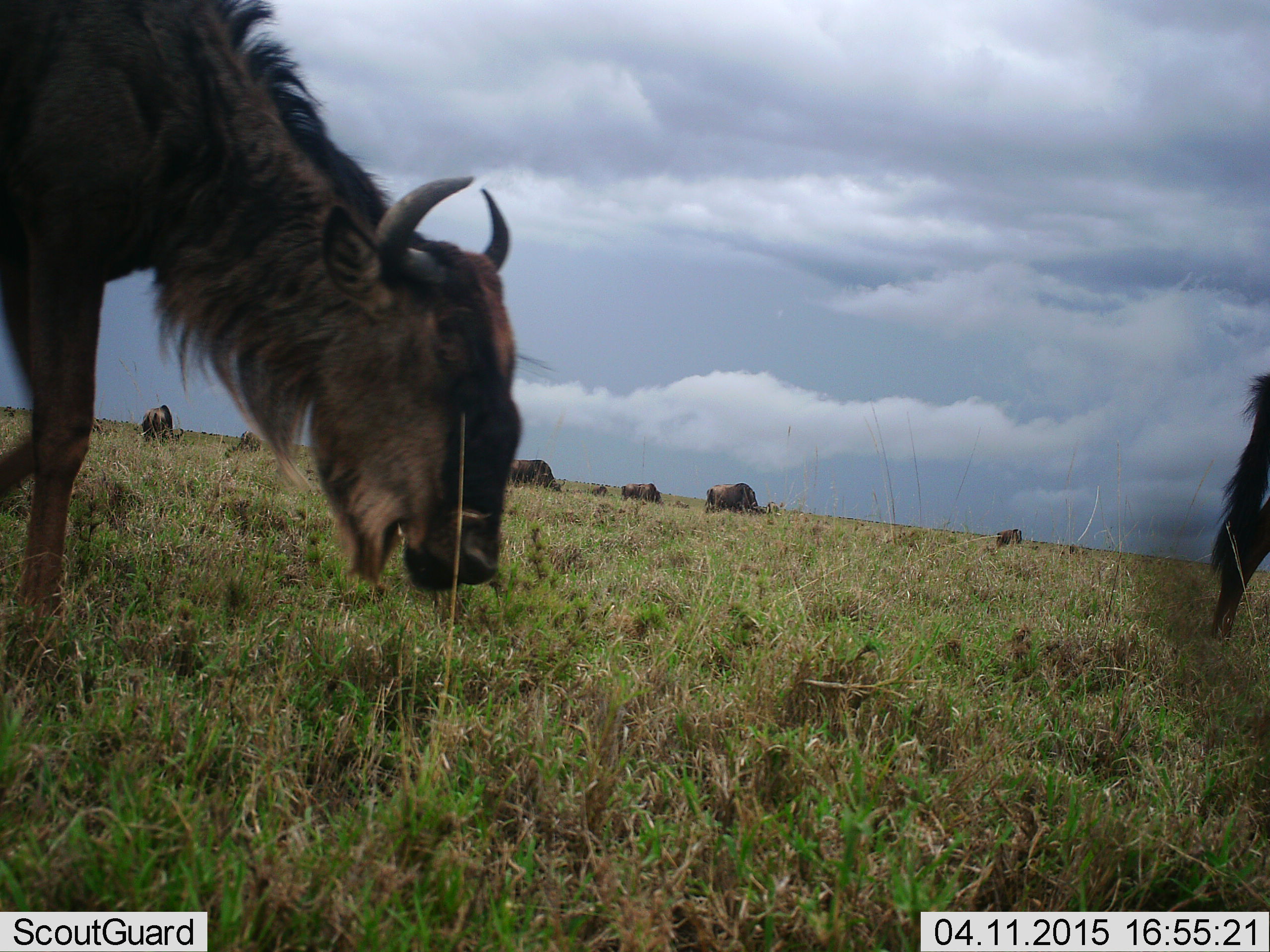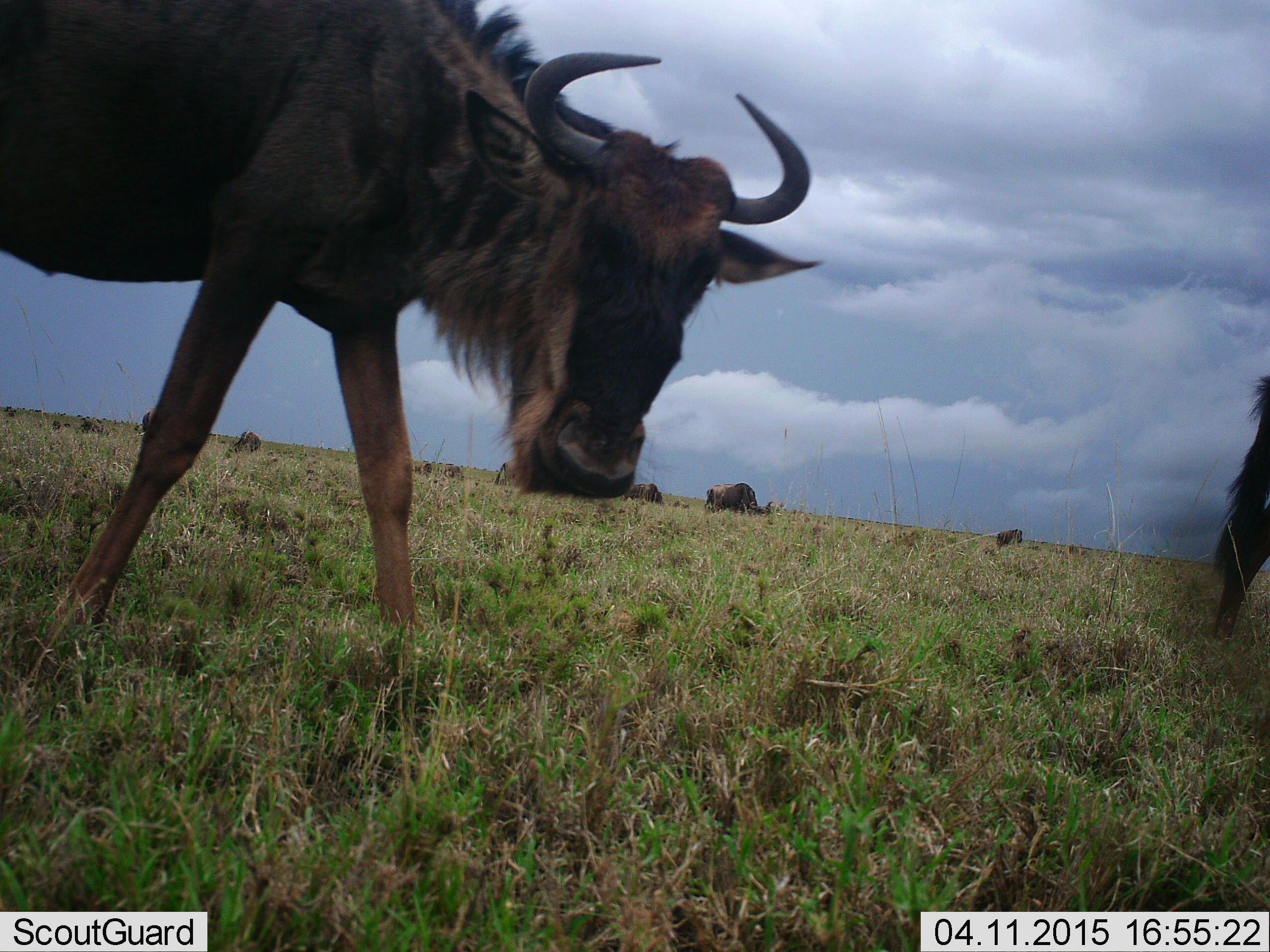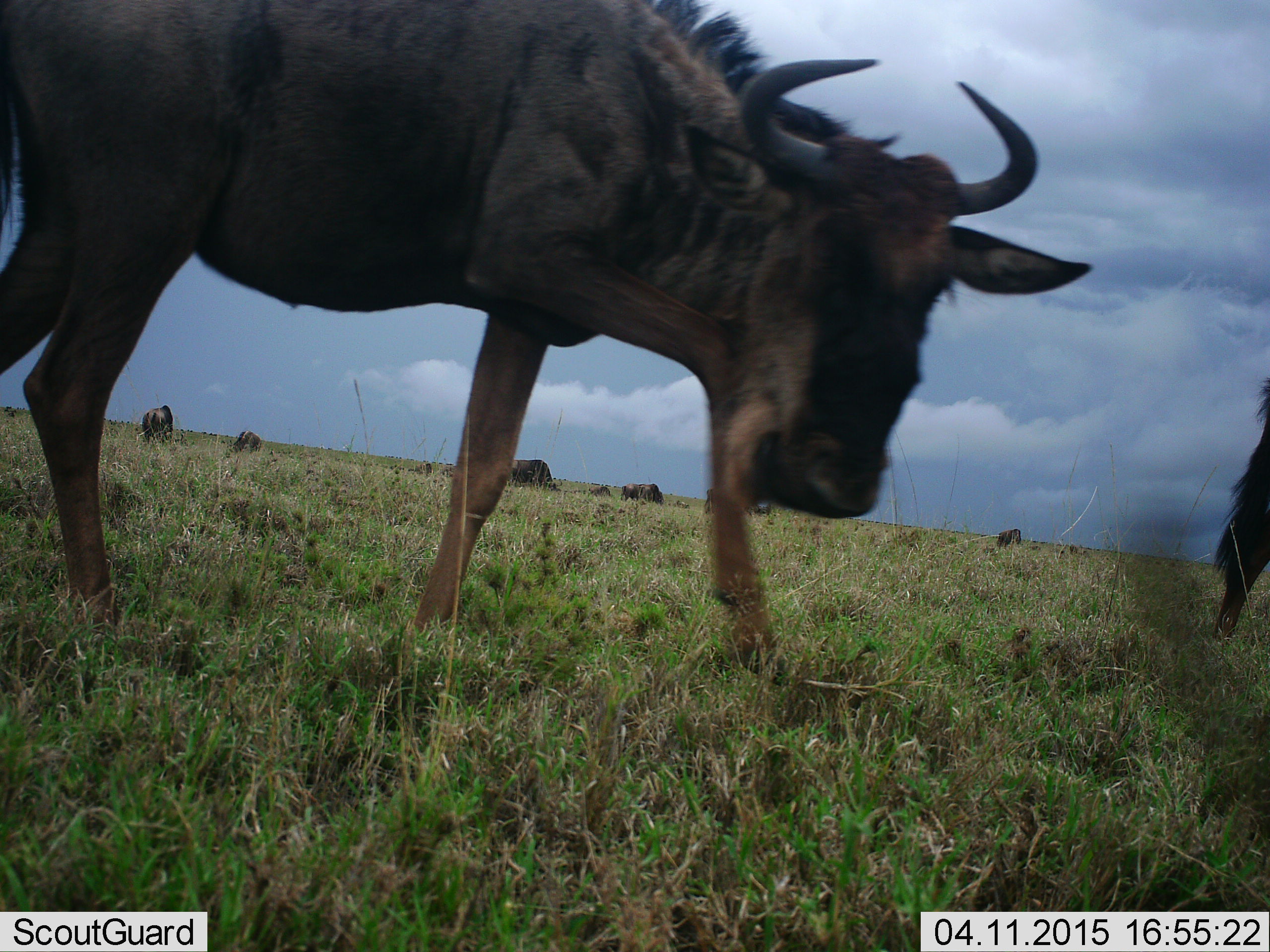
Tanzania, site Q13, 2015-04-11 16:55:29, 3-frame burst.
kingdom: Animalia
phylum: Chordata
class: Mammalia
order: Artiodactyla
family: Bovidae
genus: Connochaetes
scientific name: Connochaetes taurinus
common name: blue wildebeest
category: wildebeest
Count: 6.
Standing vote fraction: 60%.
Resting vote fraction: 10%.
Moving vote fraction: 60%.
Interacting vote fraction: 0%.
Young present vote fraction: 0%.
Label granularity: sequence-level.